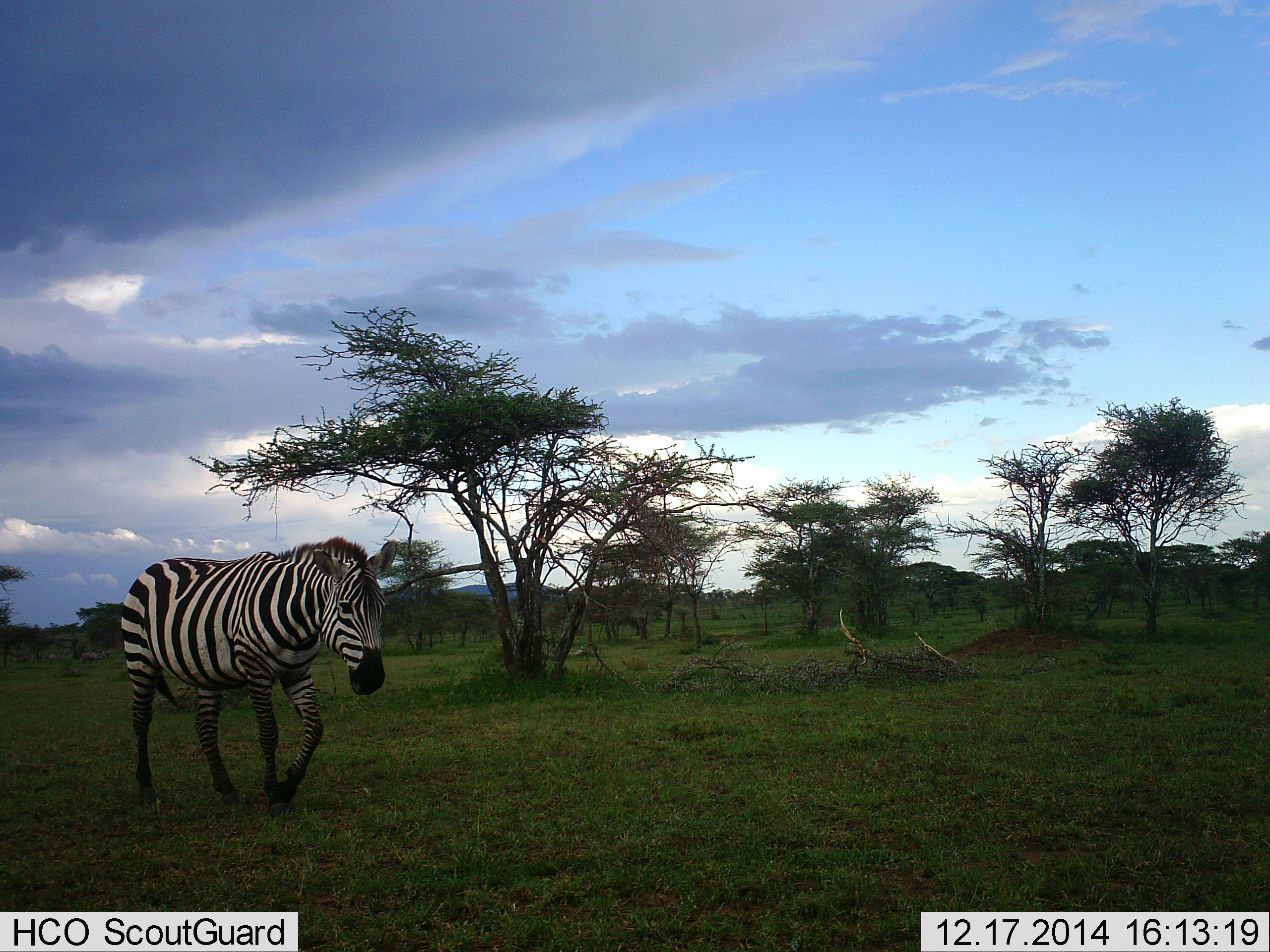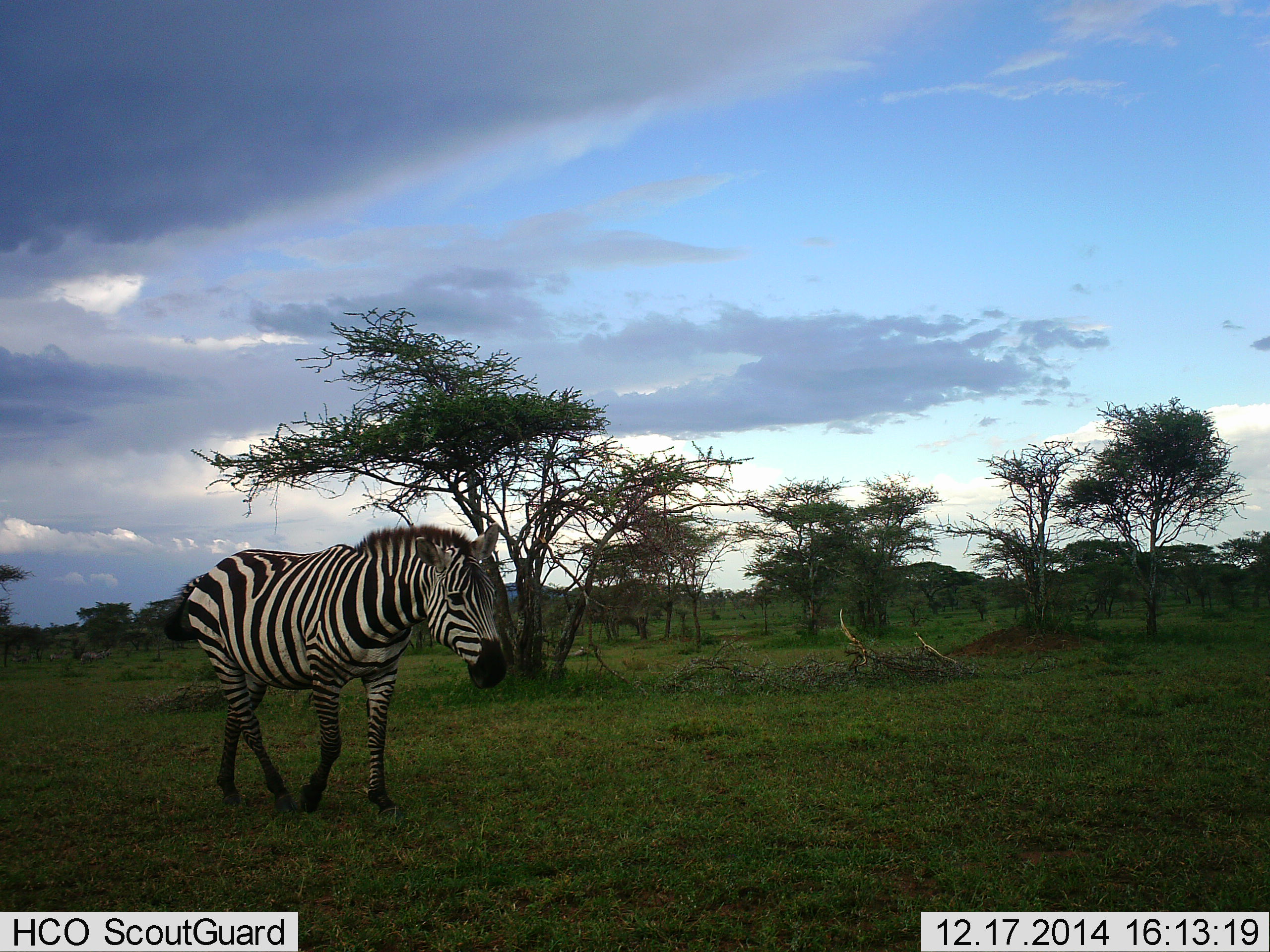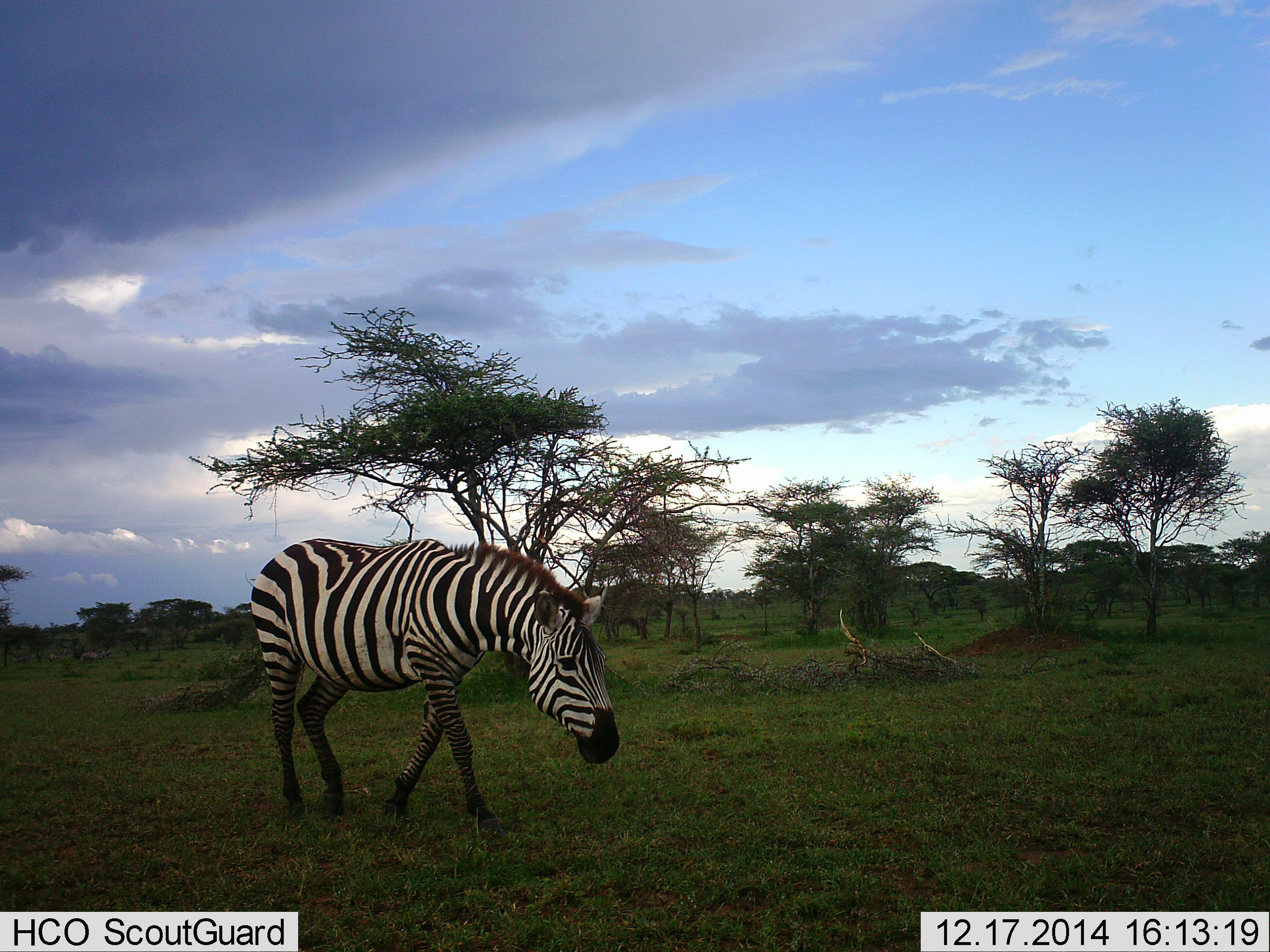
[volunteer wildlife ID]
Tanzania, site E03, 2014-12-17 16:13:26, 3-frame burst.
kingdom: Animalia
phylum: Chordata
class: Mammalia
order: Perissodactyla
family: Equidae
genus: Equus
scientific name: Equus quagga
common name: plains zebra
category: zebra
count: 1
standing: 0%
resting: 0%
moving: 100%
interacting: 0%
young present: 0%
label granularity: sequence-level